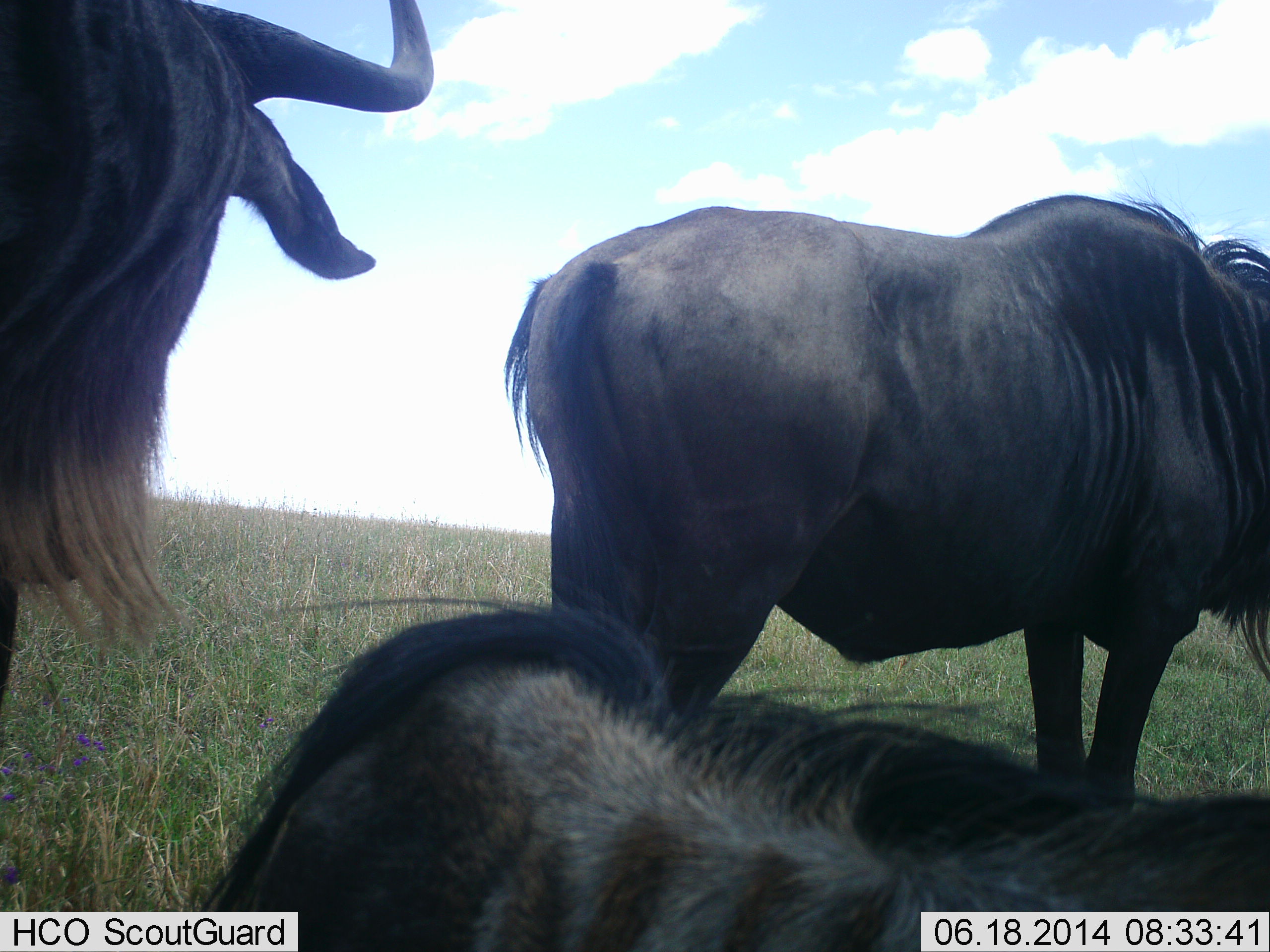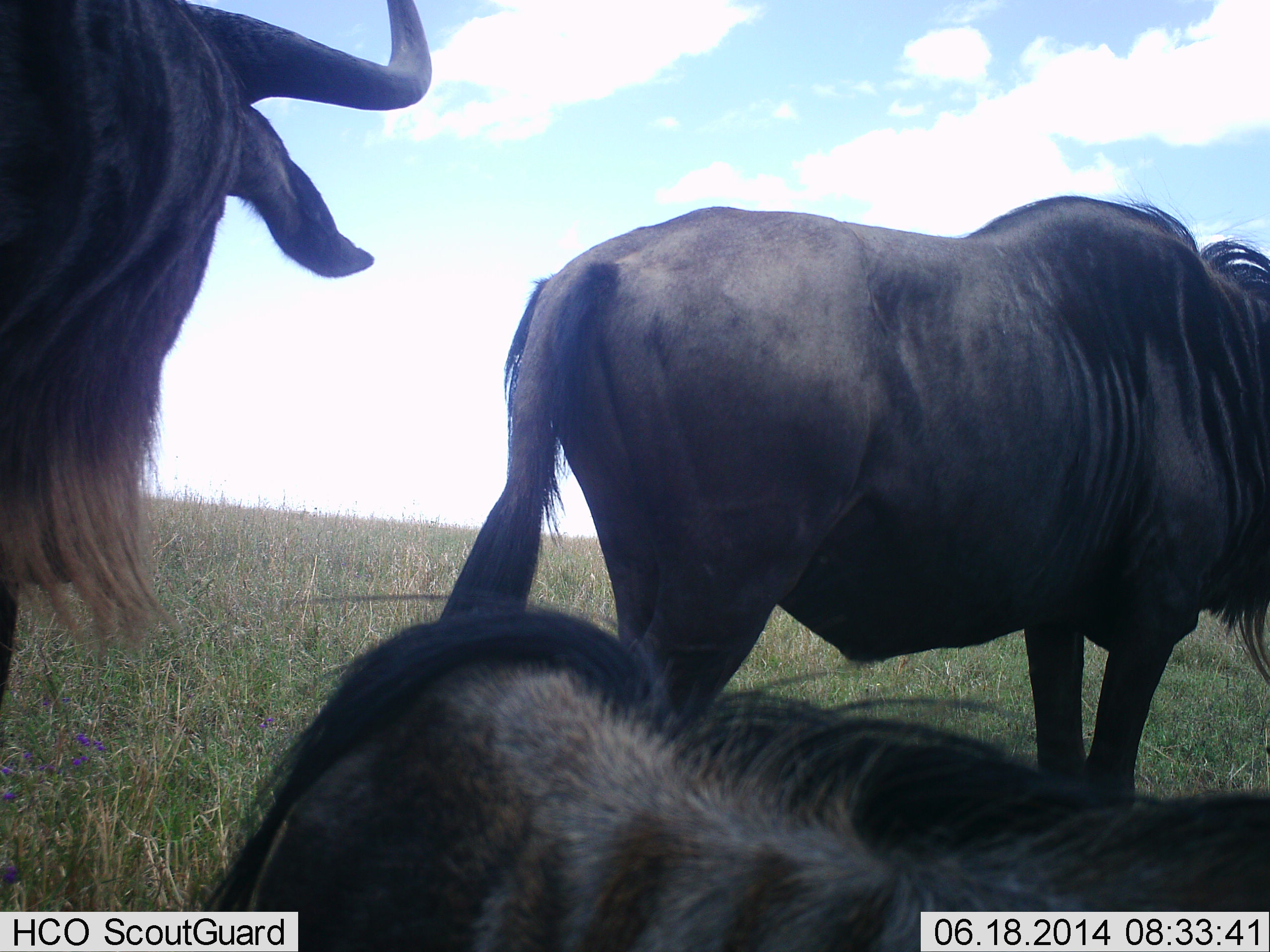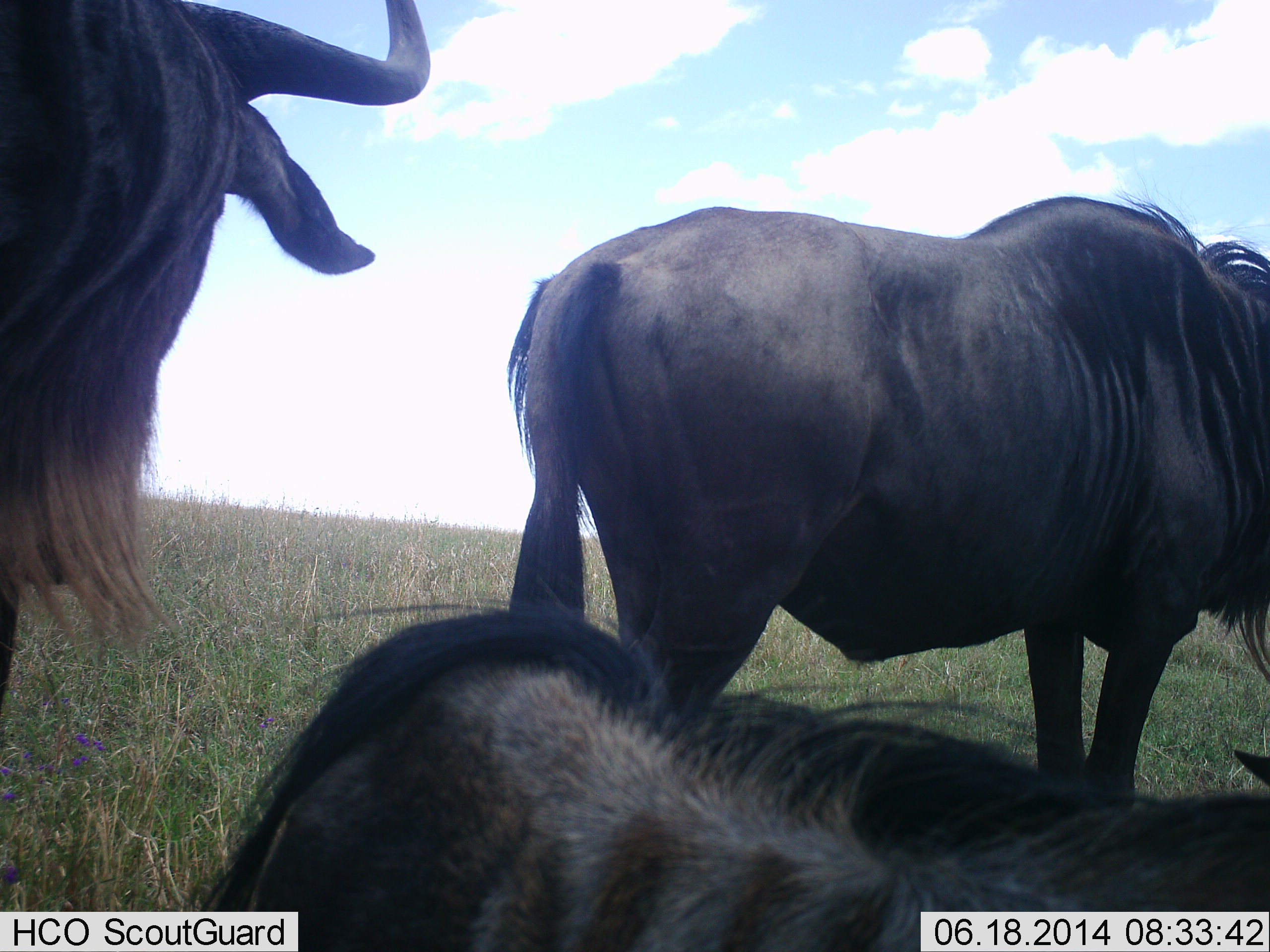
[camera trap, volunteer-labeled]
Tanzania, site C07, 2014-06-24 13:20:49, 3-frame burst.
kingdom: Animalia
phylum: Chordata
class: Mammalia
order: Artiodactyla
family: Bovidae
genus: Connochaetes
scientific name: Connochaetes taurinus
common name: blue wildebeest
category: wildebeest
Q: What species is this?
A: Wildebeest (blue wildebeest) (Connochaetes taurinus).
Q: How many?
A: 3.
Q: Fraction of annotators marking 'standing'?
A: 90%.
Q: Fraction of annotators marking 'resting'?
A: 90%.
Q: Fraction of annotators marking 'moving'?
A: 0%.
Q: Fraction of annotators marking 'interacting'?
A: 0%.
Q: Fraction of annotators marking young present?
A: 0%.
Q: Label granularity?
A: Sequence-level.